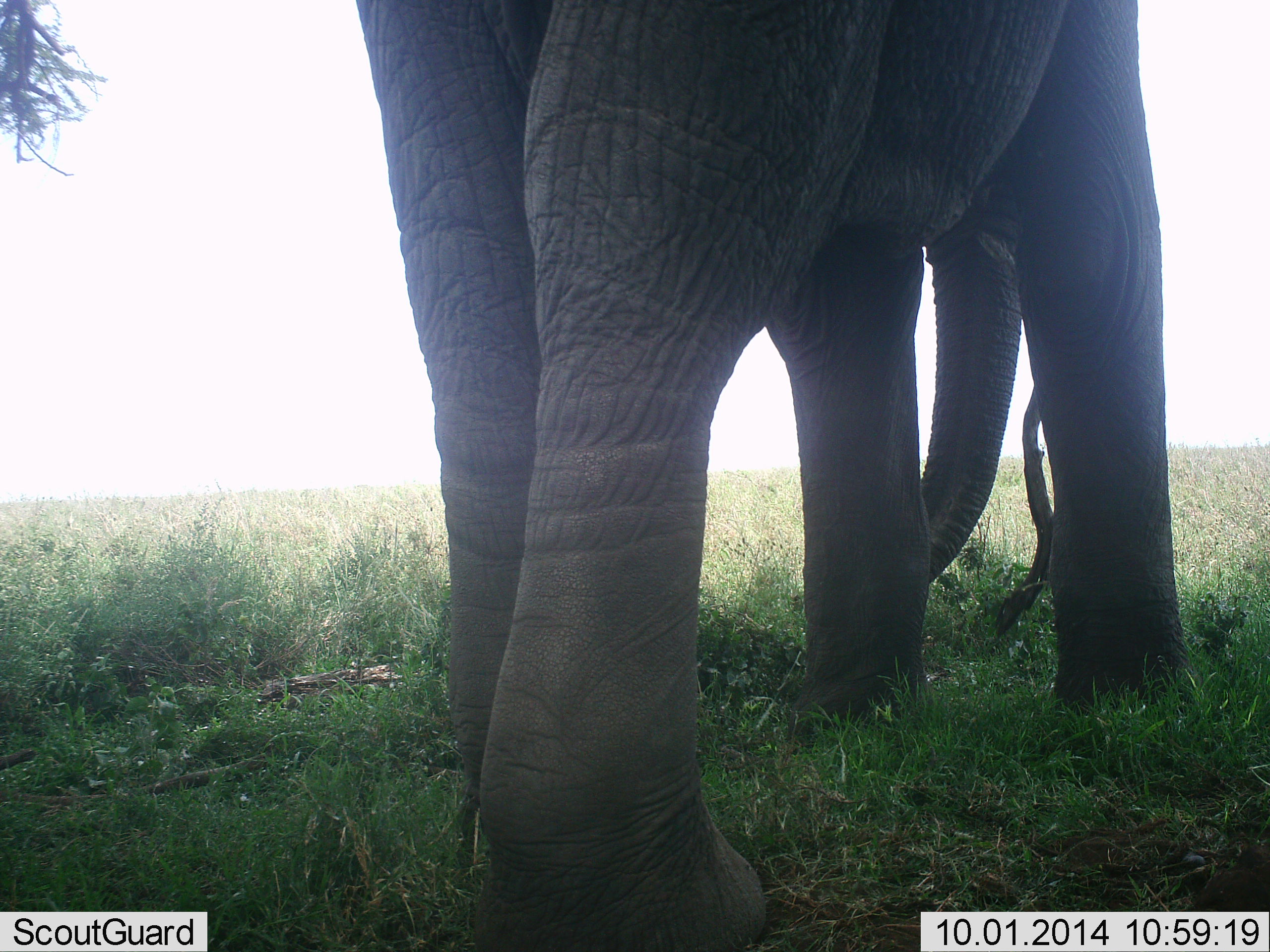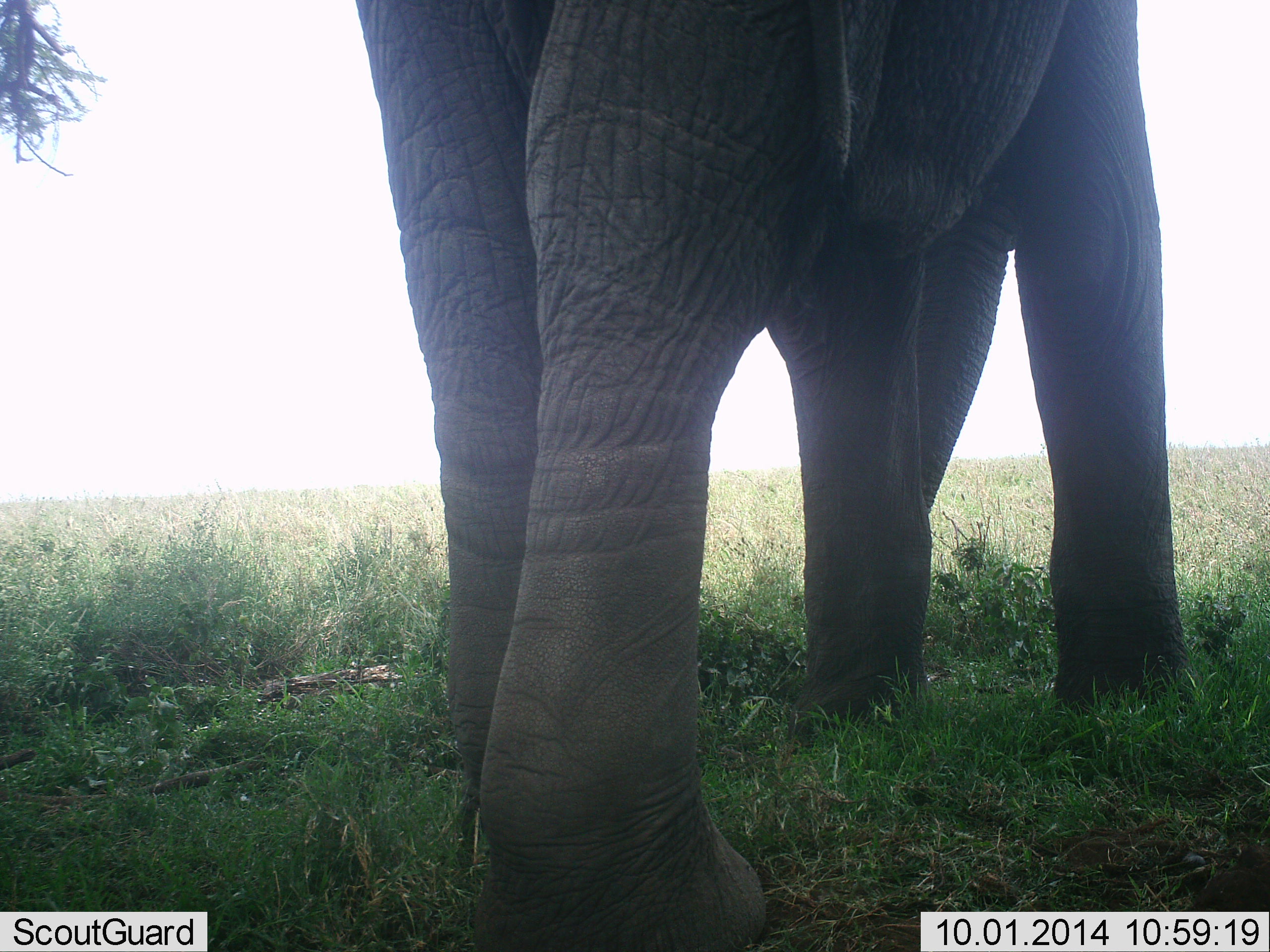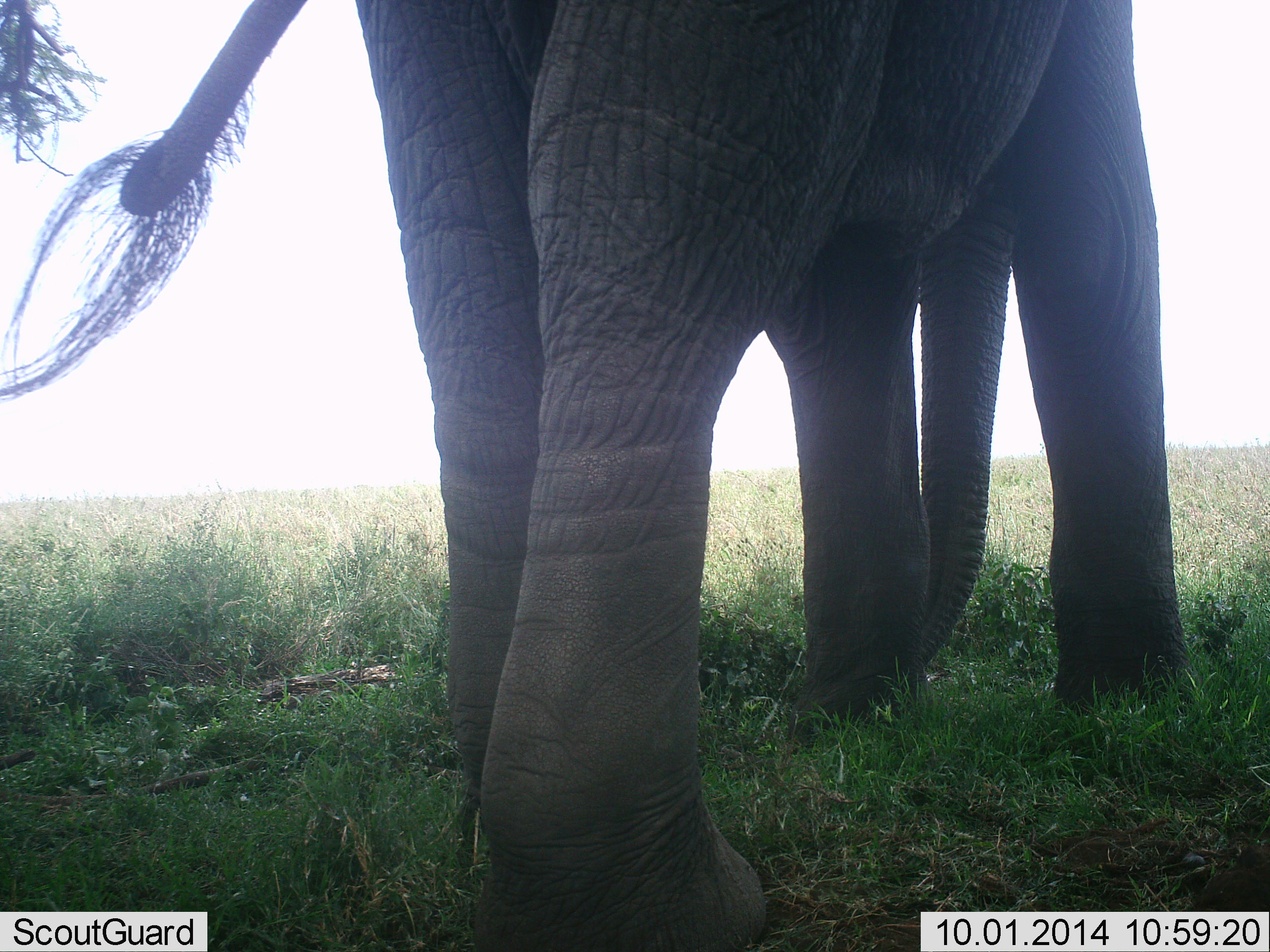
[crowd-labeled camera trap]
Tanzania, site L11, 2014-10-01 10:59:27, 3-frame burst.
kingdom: Animalia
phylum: Chordata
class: Mammalia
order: Proboscidea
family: Elephantidae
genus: Loxodonta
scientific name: Loxodonta africana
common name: african bush elephant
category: elephant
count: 1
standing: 70%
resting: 0%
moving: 10%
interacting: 10%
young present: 0%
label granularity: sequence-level